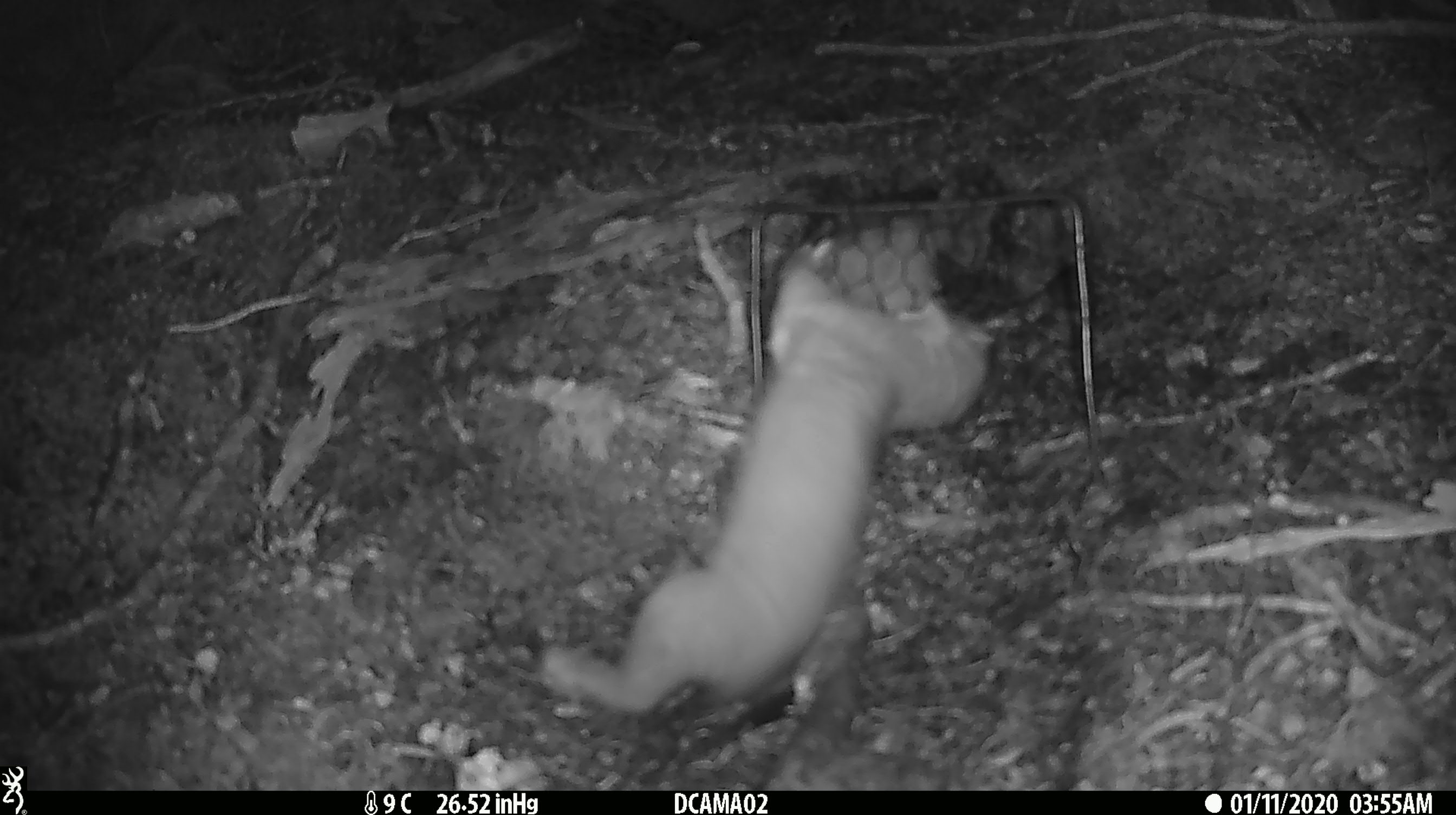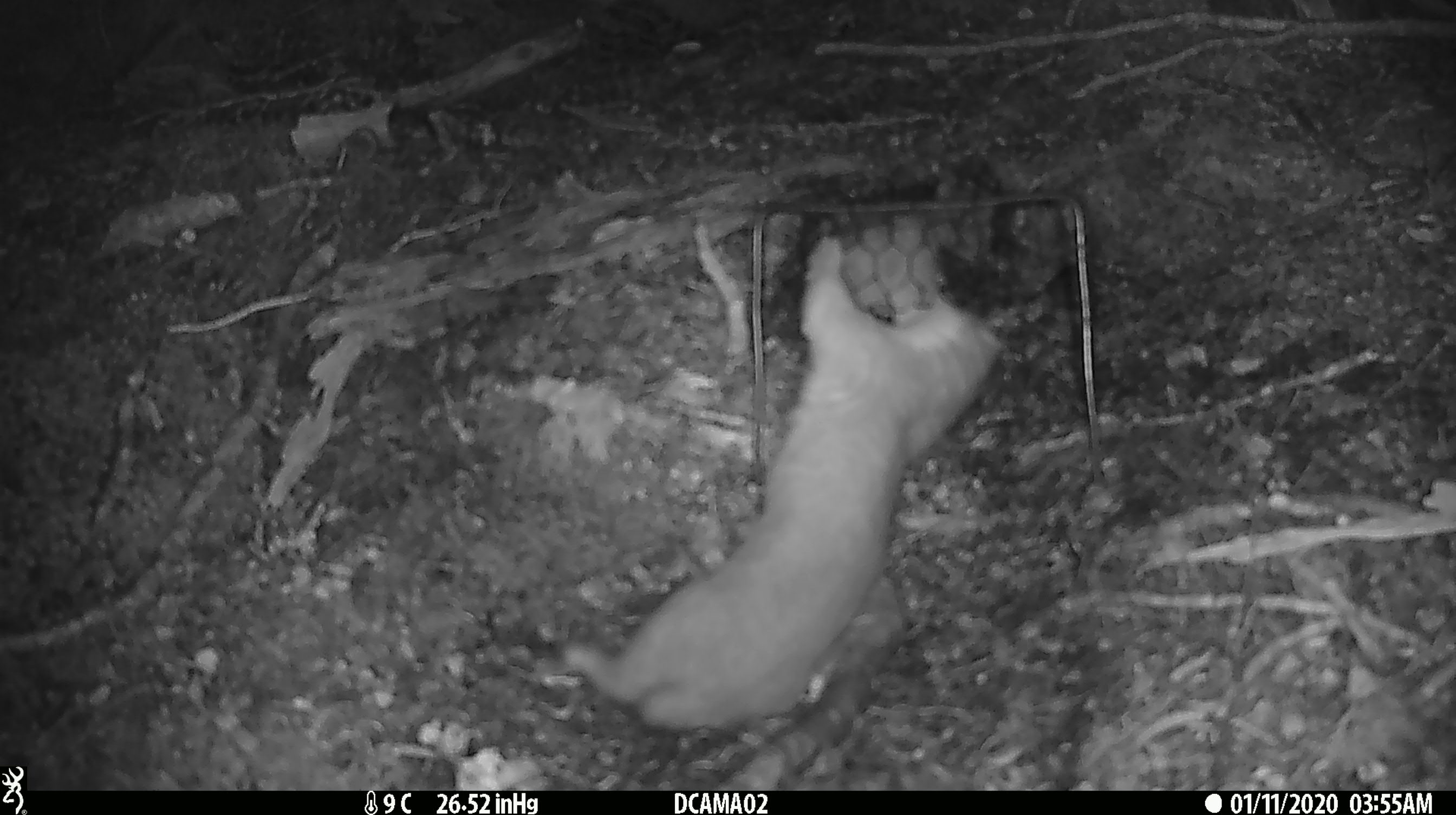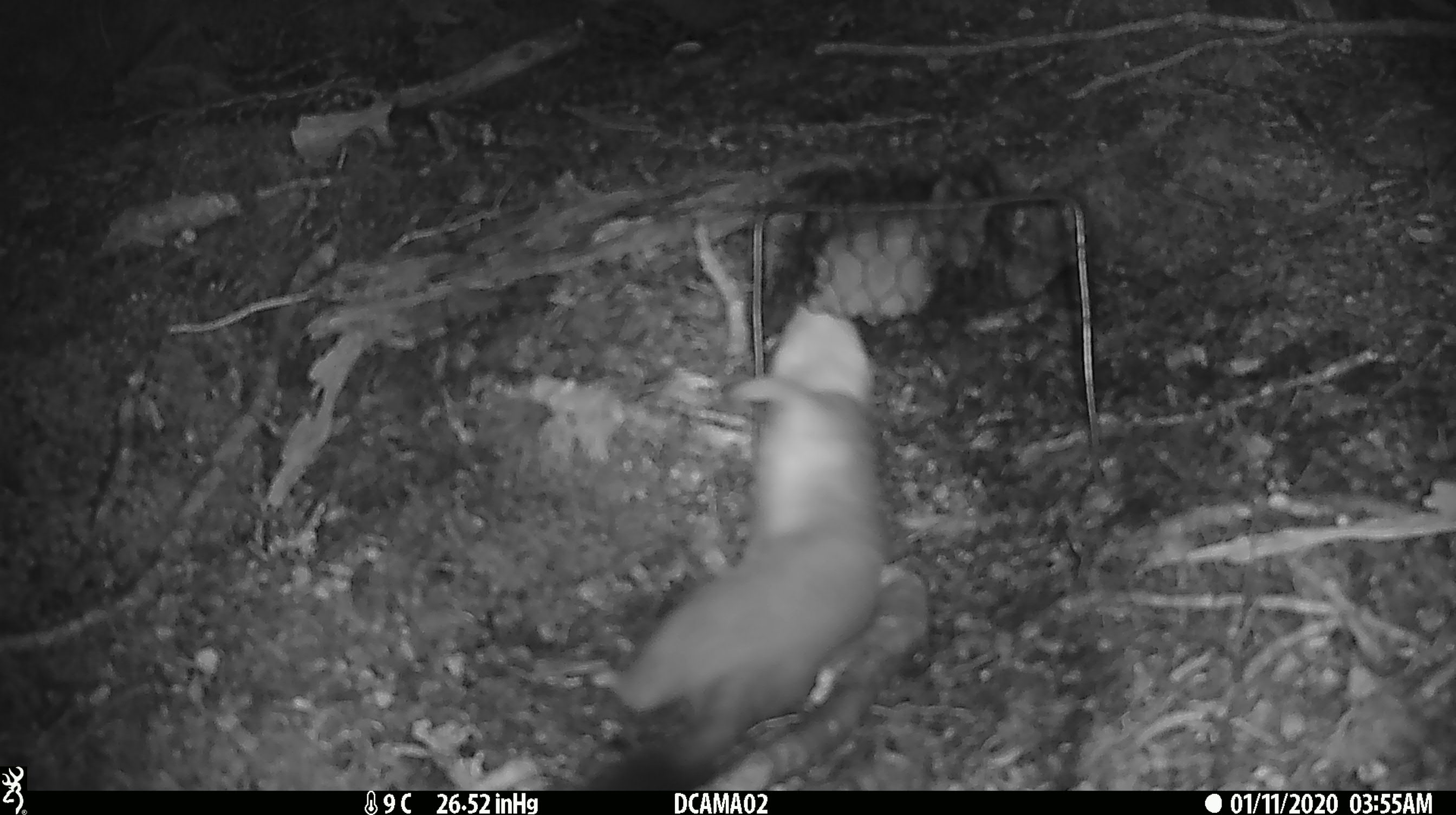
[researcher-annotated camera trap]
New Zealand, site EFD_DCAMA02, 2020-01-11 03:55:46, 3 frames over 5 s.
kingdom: Animalia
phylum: Chordata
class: Mammalia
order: Carnivora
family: Mustelidae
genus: Mustela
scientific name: Mustela erminea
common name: stoat